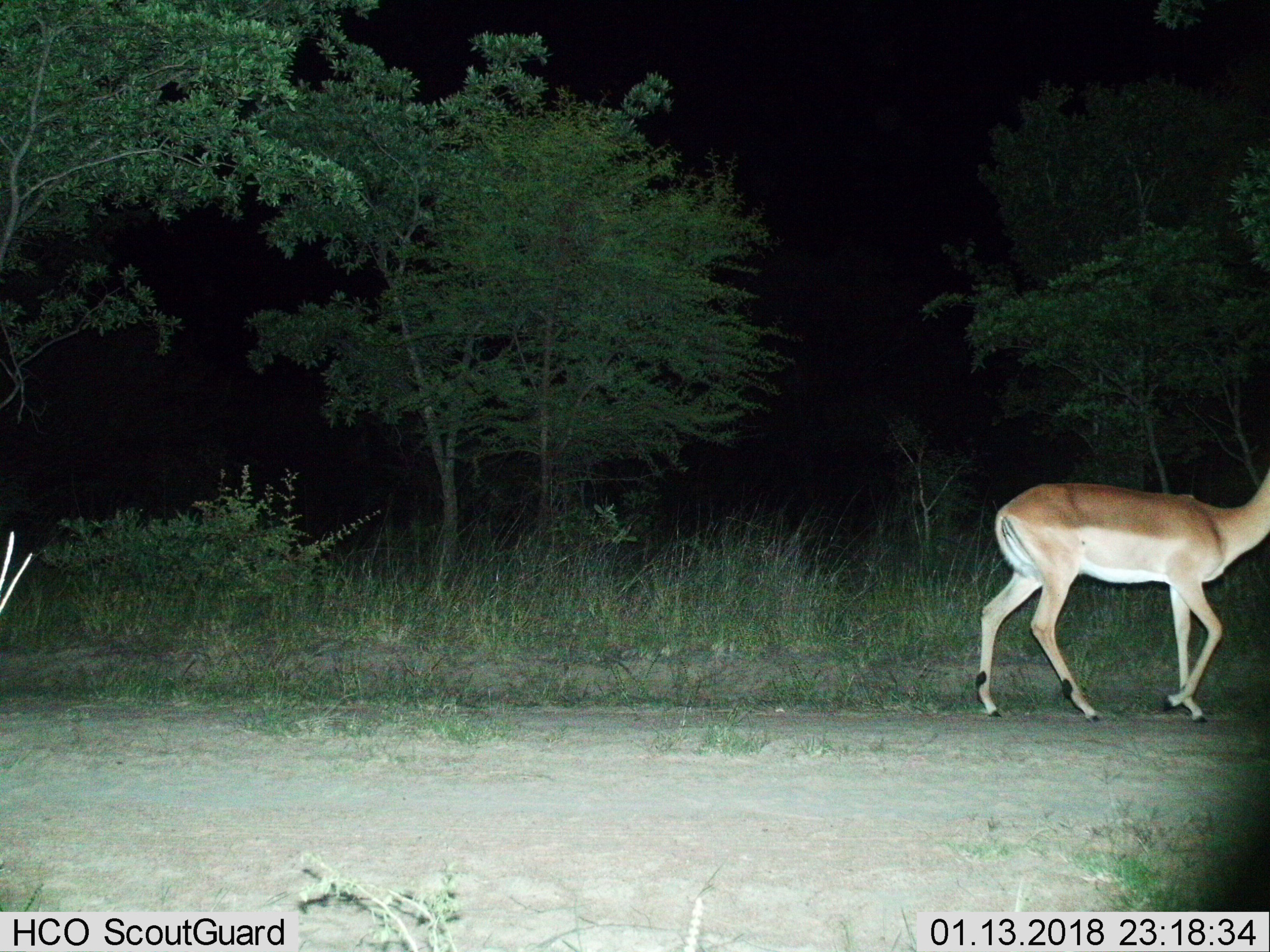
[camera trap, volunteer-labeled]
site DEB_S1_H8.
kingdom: Animalia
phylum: Chordata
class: Mammalia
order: Artiodactyla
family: Bovidae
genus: Aepyceros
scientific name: Aepyceros melampus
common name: impala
Impala (Aepyceros melampus), count 1. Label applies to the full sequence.